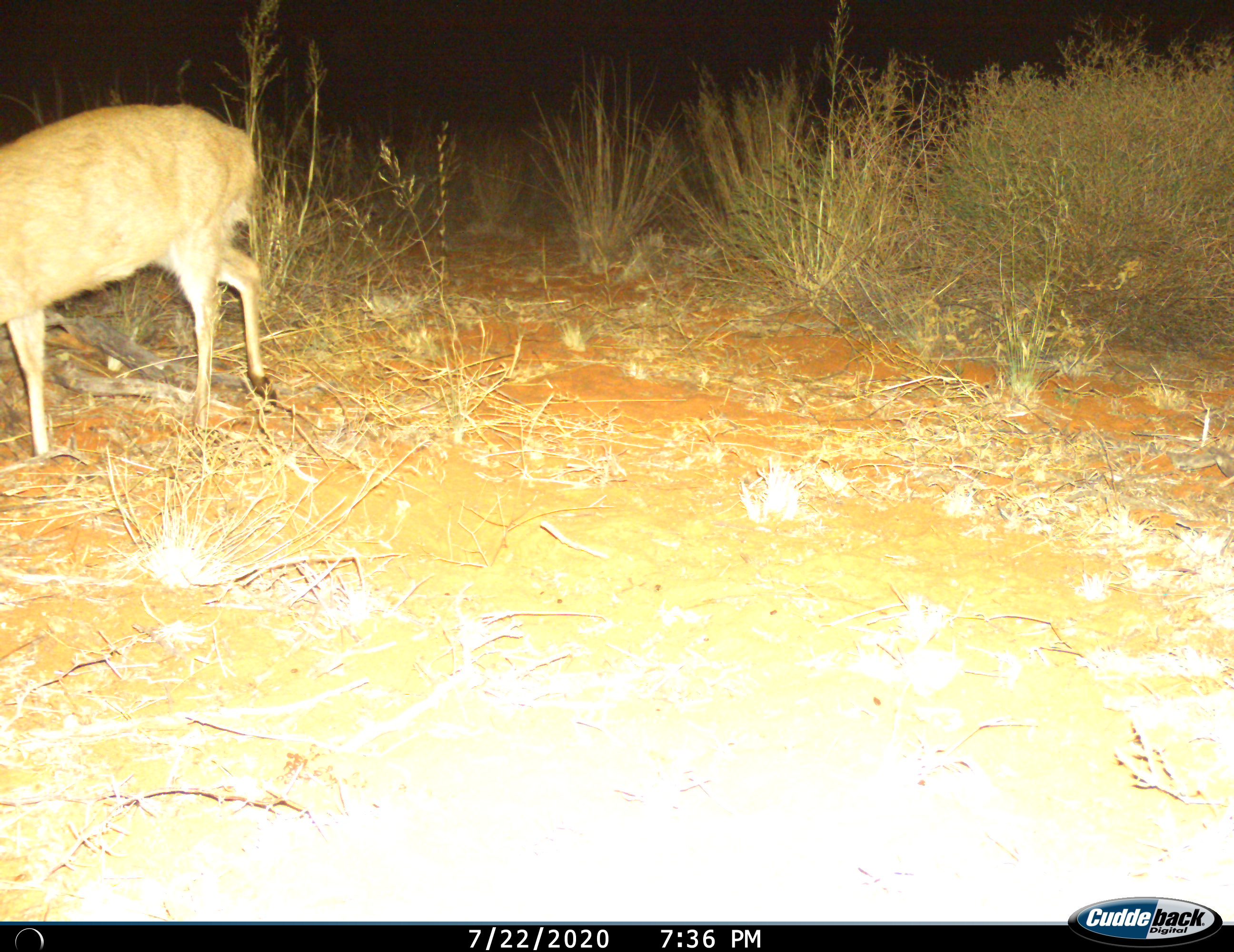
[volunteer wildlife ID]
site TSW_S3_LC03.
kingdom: Animalia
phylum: Chordata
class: Mammalia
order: Artiodactyla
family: Bovidae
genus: Sylvicapra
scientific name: Sylvicapra grimmia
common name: common duiker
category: duikercommongrey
Duikercommongrey (common duiker) (Sylvicapra grimmia), count 1. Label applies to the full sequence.